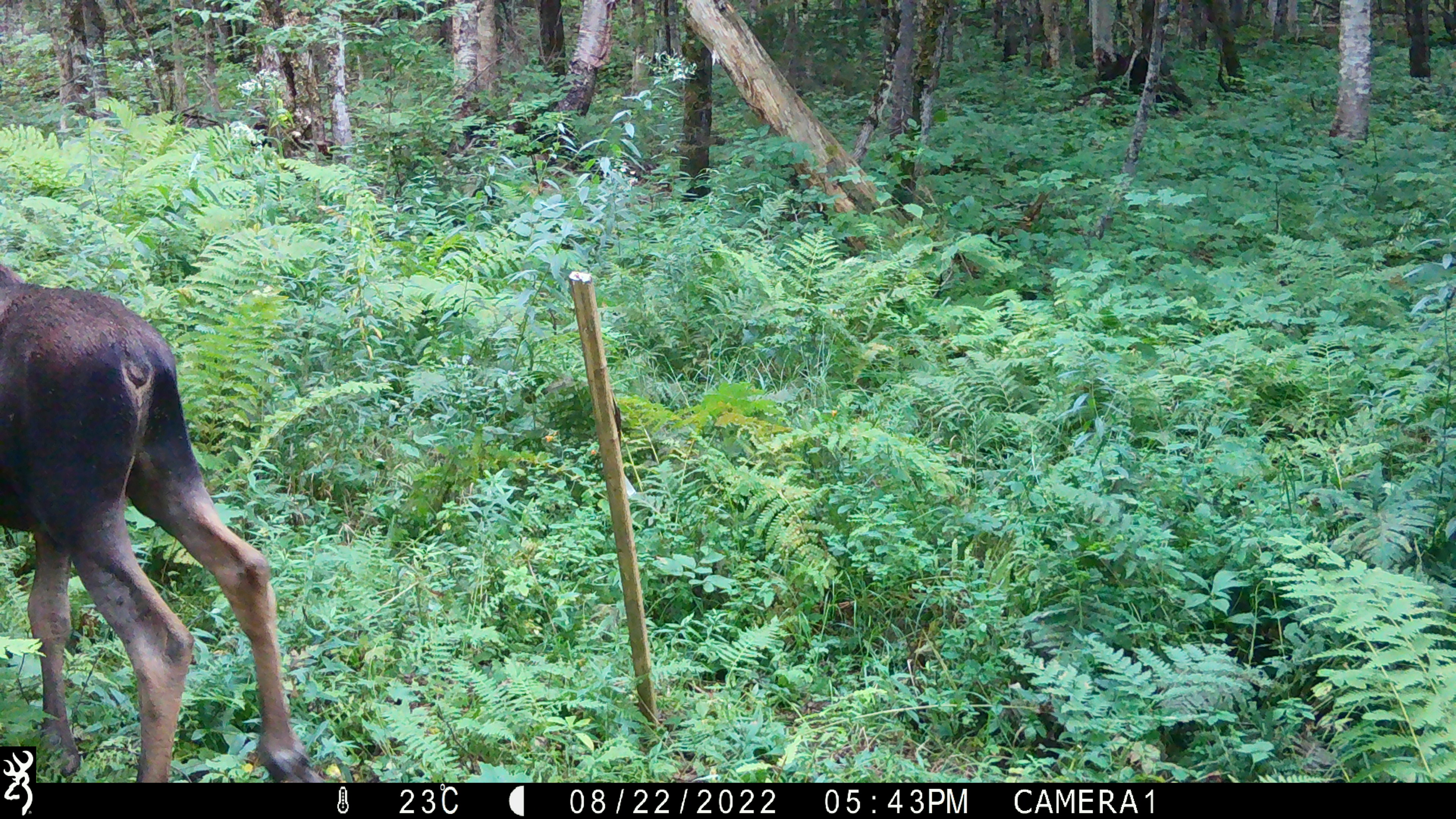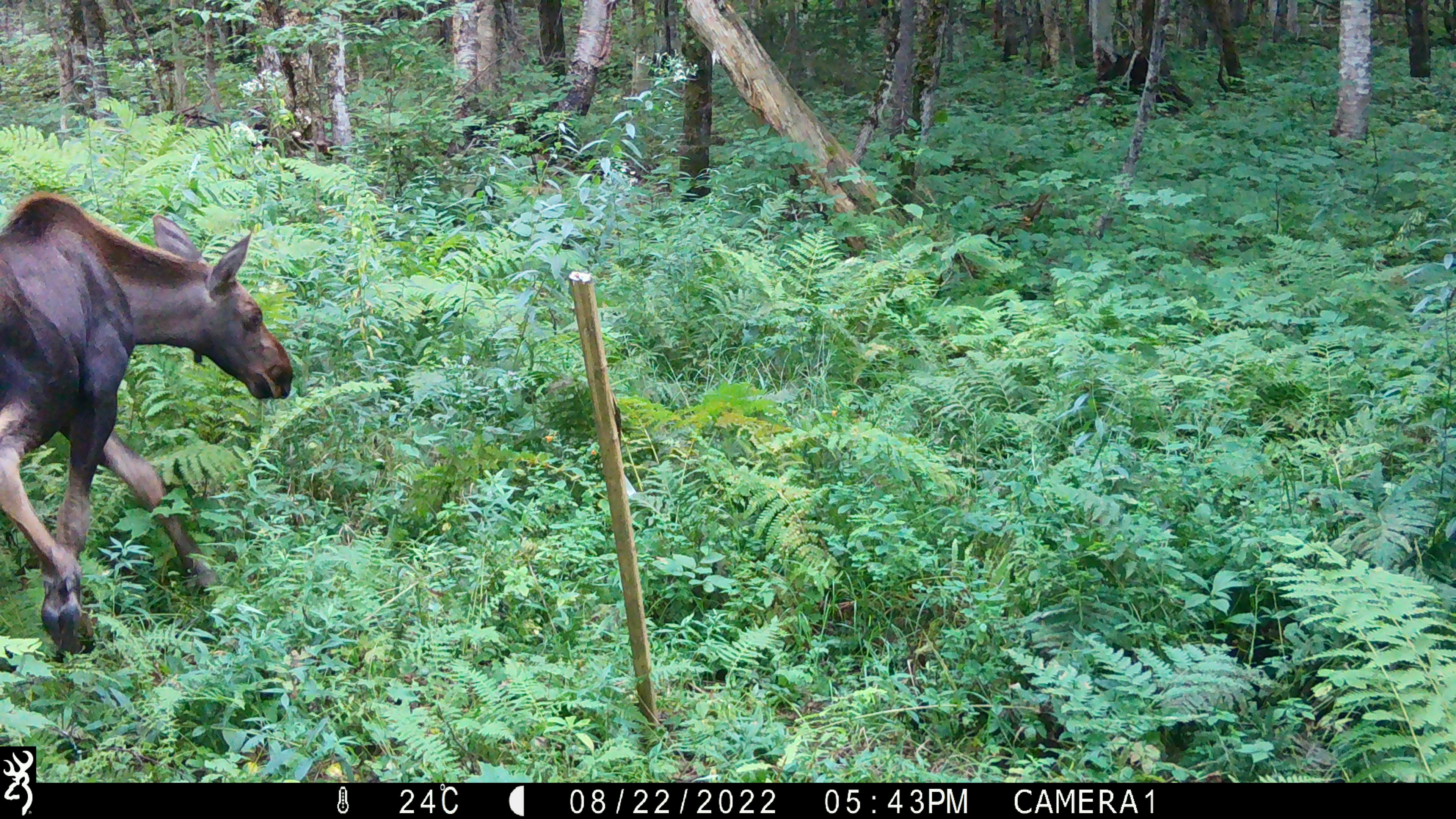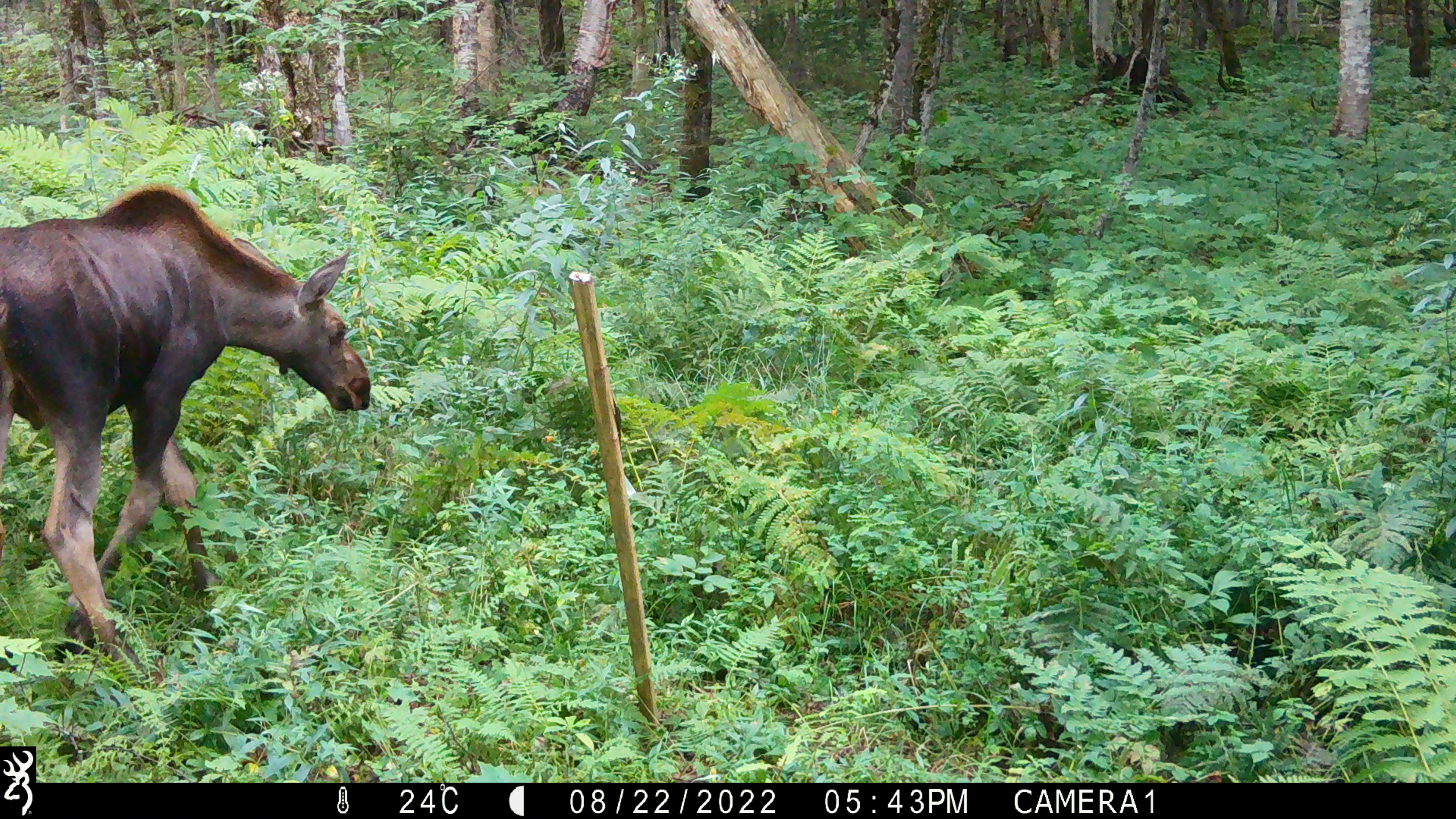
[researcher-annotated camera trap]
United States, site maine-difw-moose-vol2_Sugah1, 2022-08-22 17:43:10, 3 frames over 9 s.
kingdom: Animalia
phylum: Chordata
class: Mammalia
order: Artiodactyla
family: Cervidae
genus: Alces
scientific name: Alces alces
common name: moose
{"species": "moose (Alces alces)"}